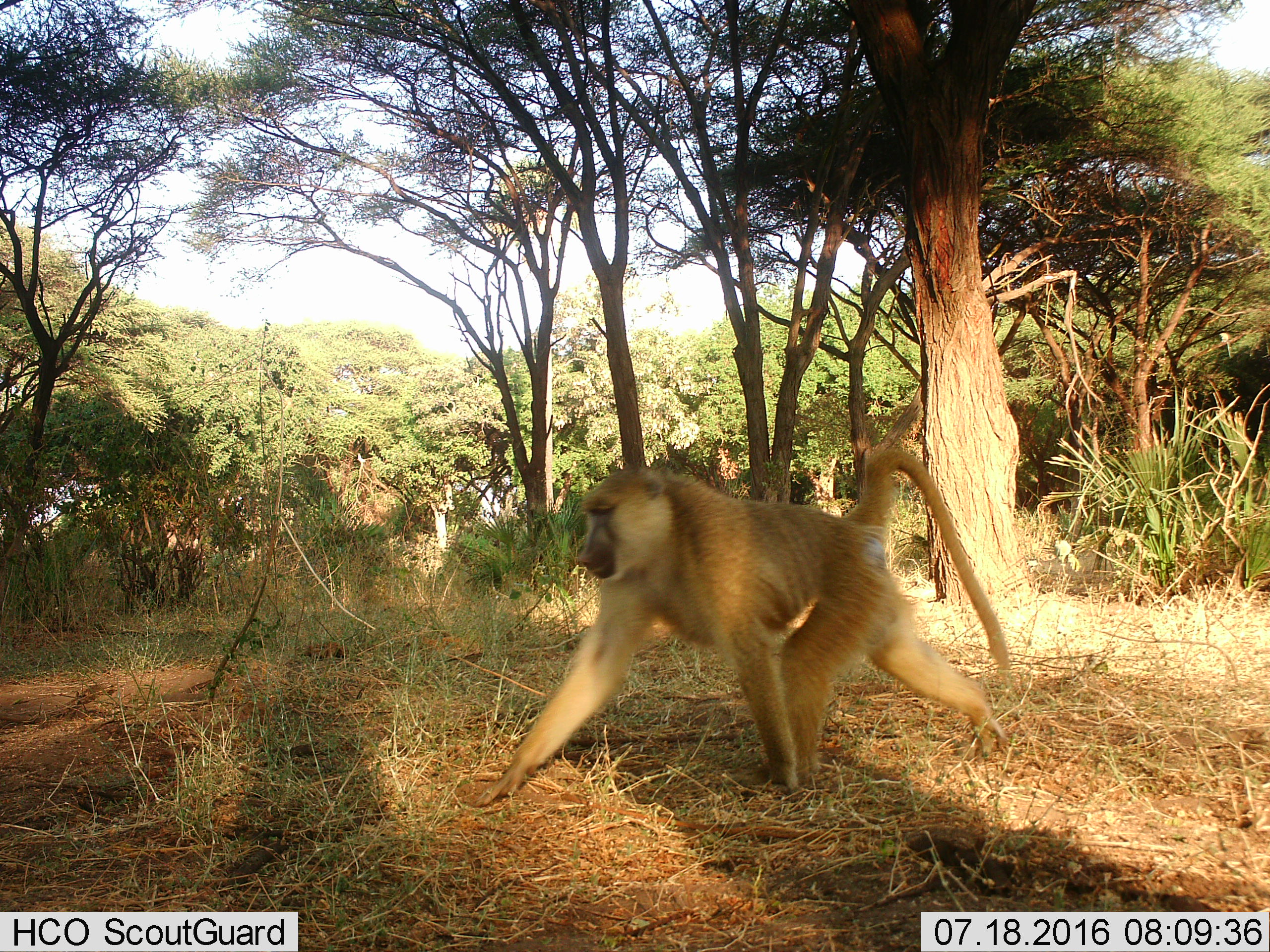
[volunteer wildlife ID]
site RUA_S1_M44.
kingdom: Animalia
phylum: Chordata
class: Mammalia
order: Primates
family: Cercopithecidae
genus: Papio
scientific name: Papio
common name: baboon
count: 1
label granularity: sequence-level